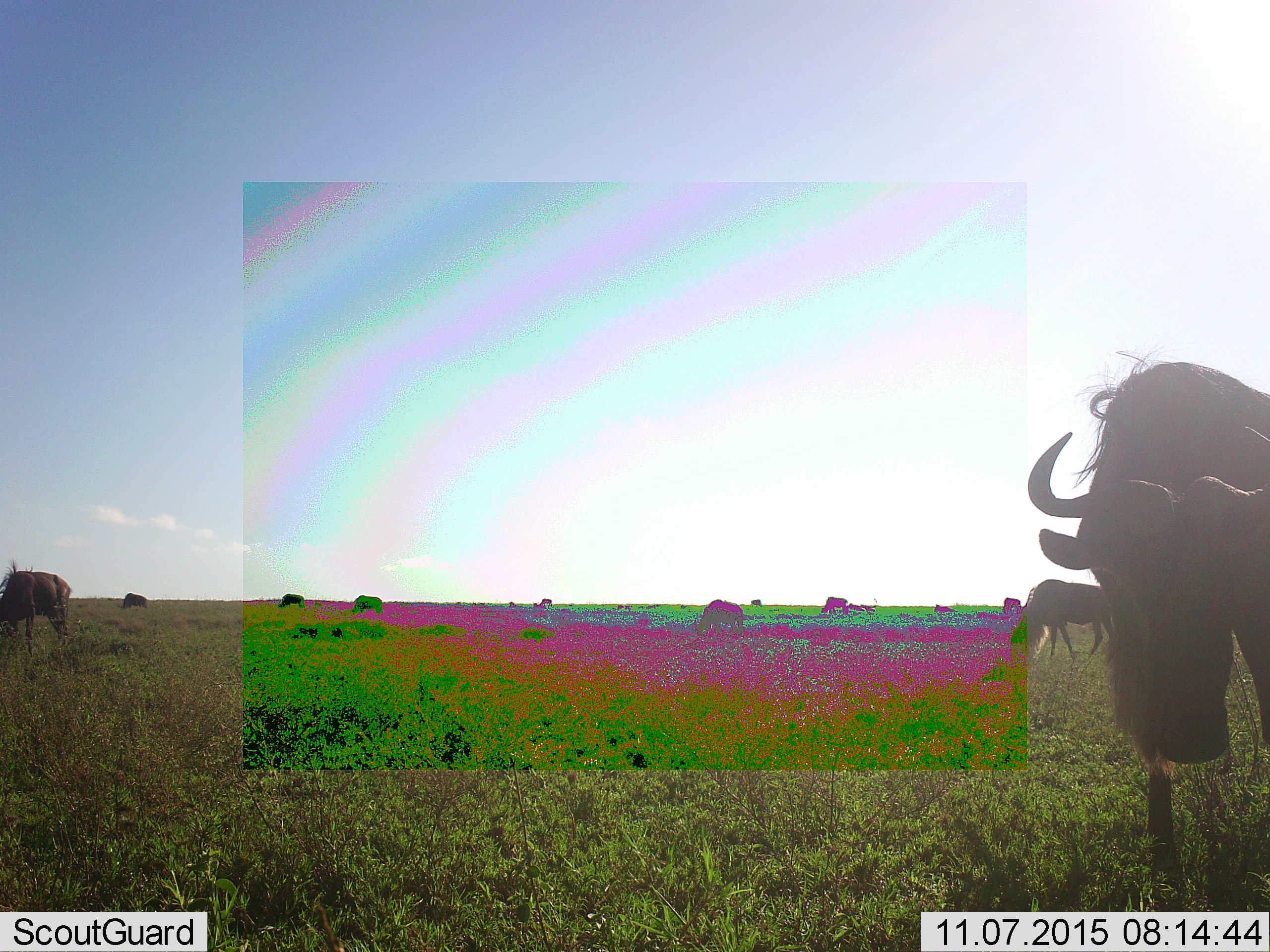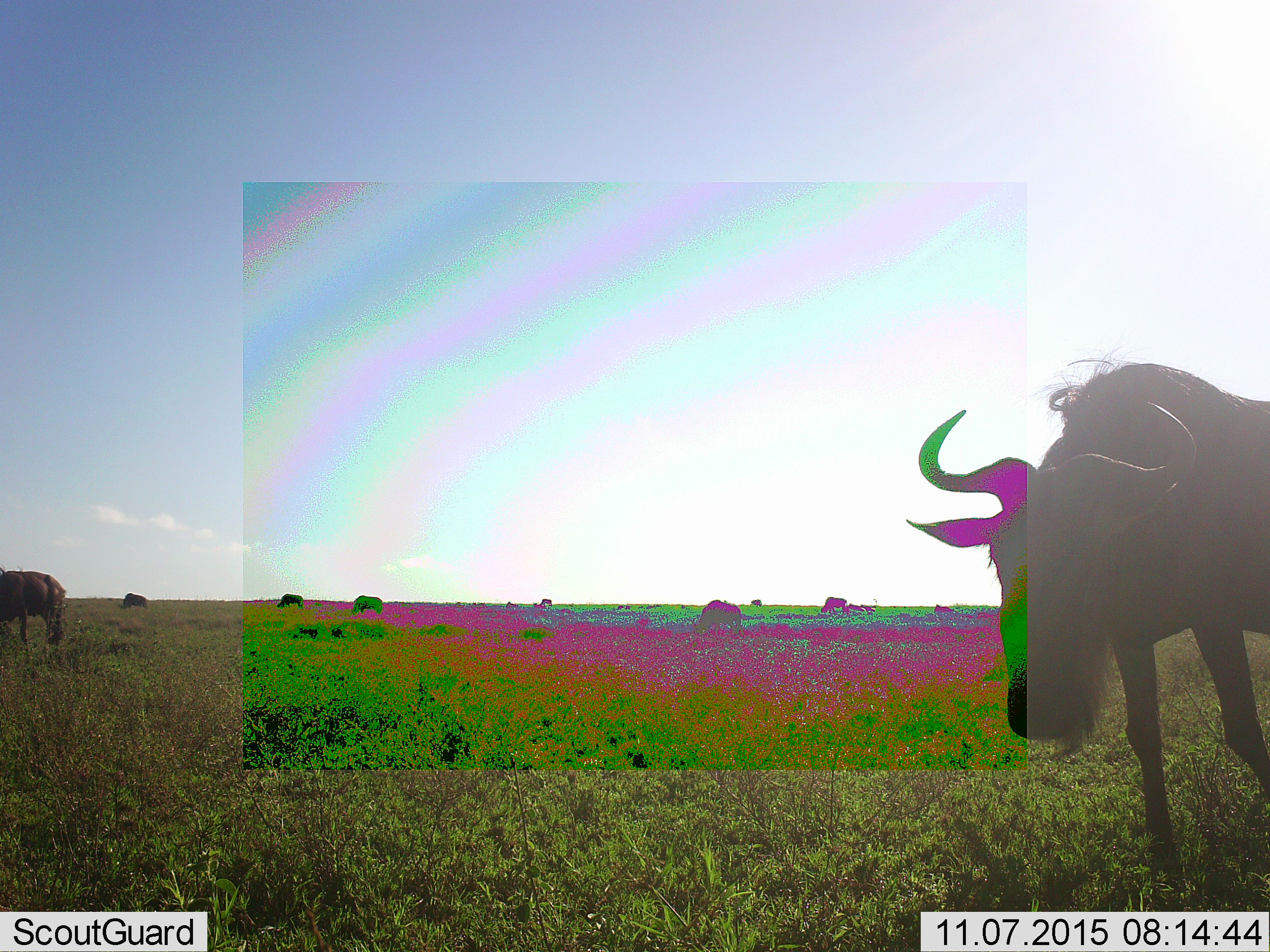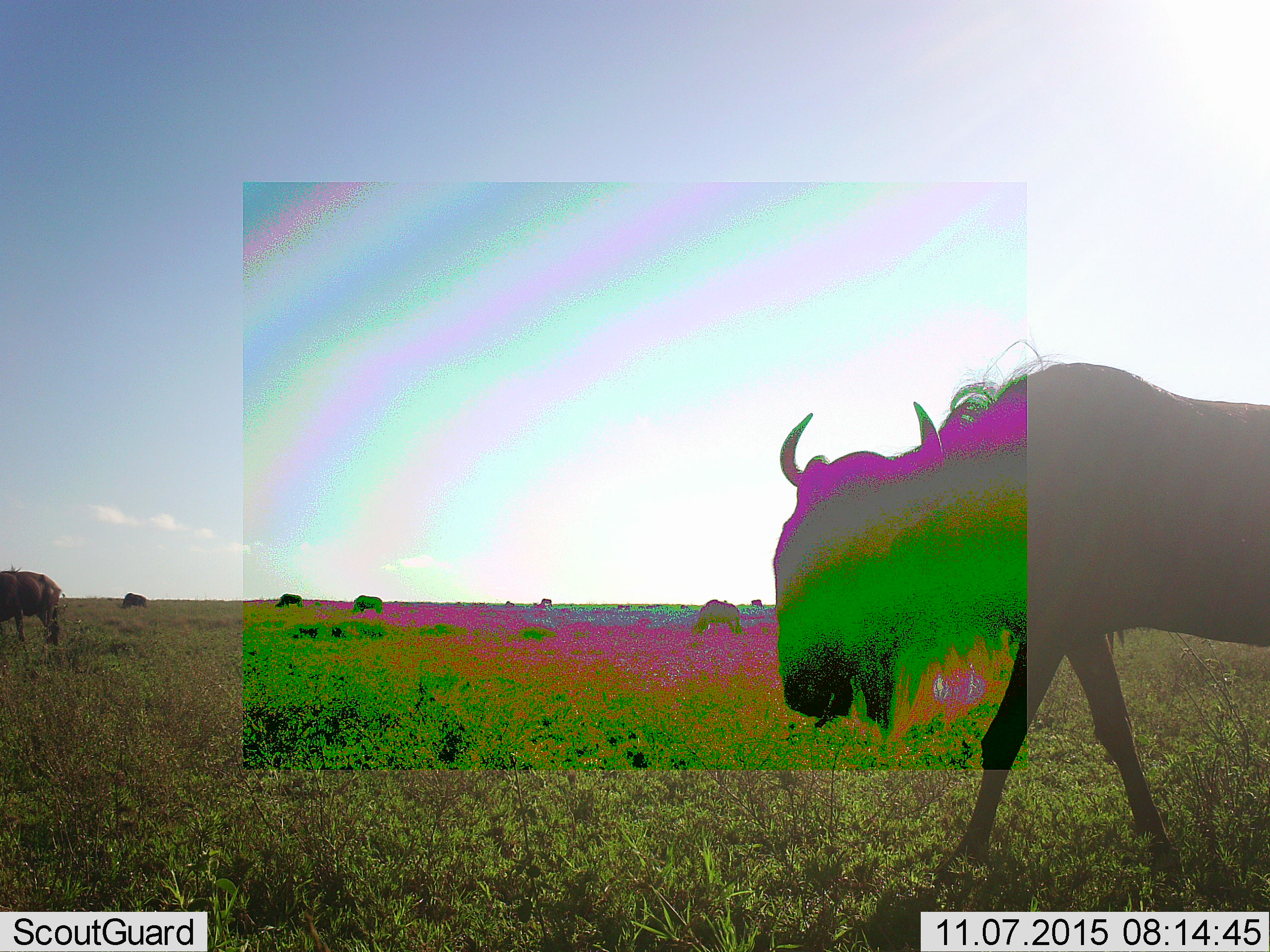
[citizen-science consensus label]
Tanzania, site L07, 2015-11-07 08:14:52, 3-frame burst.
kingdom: Animalia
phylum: Chordata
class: Mammalia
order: Artiodactyla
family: Bovidae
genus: Connochaetes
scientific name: Connochaetes taurinus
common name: blue wildebeest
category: wildebeest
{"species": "wildebeest (blue wildebeest) (Connochaetes taurinus)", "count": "11-50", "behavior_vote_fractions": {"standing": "60%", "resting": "20%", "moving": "90%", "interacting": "0%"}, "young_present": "0%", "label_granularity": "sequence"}